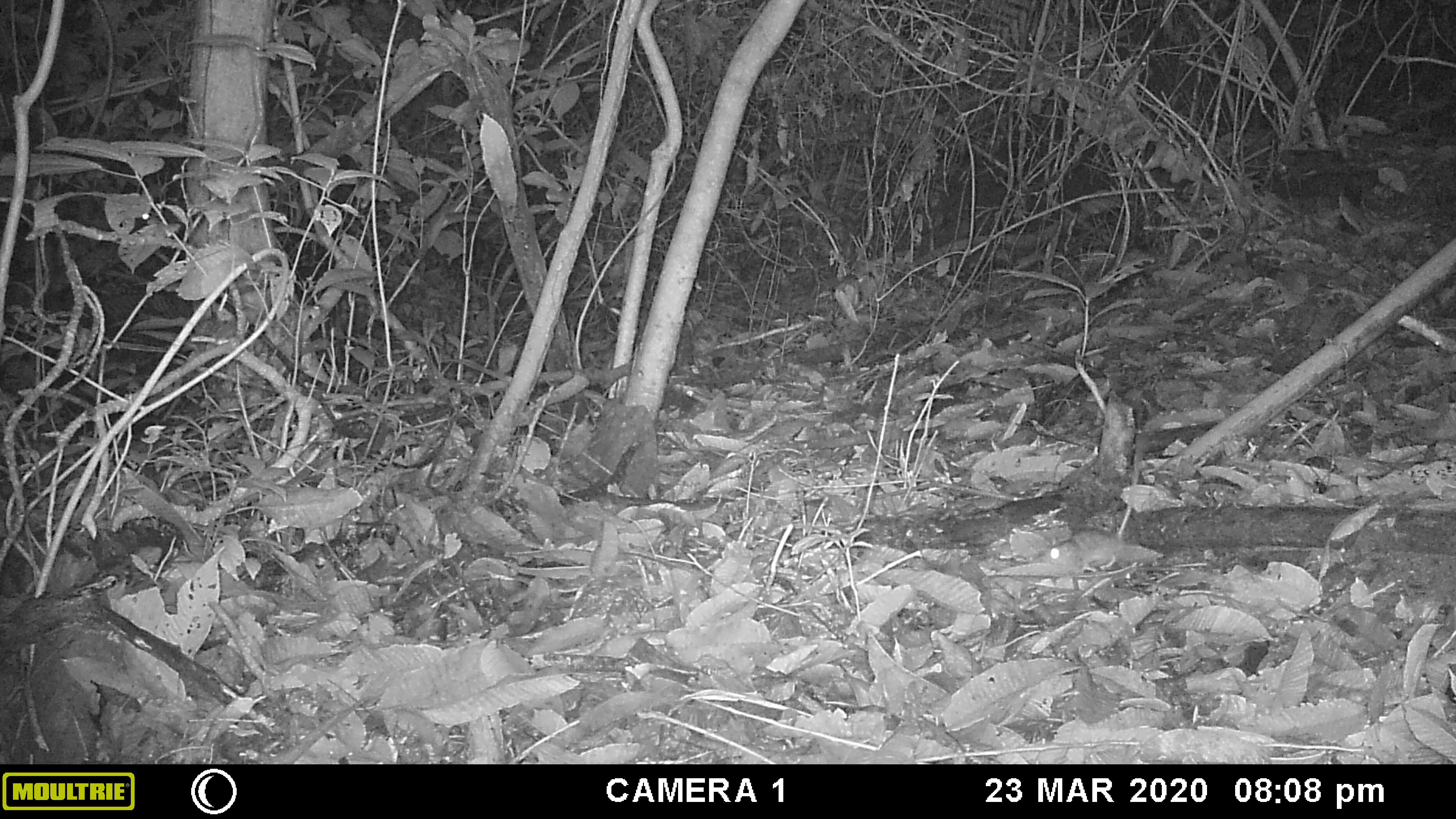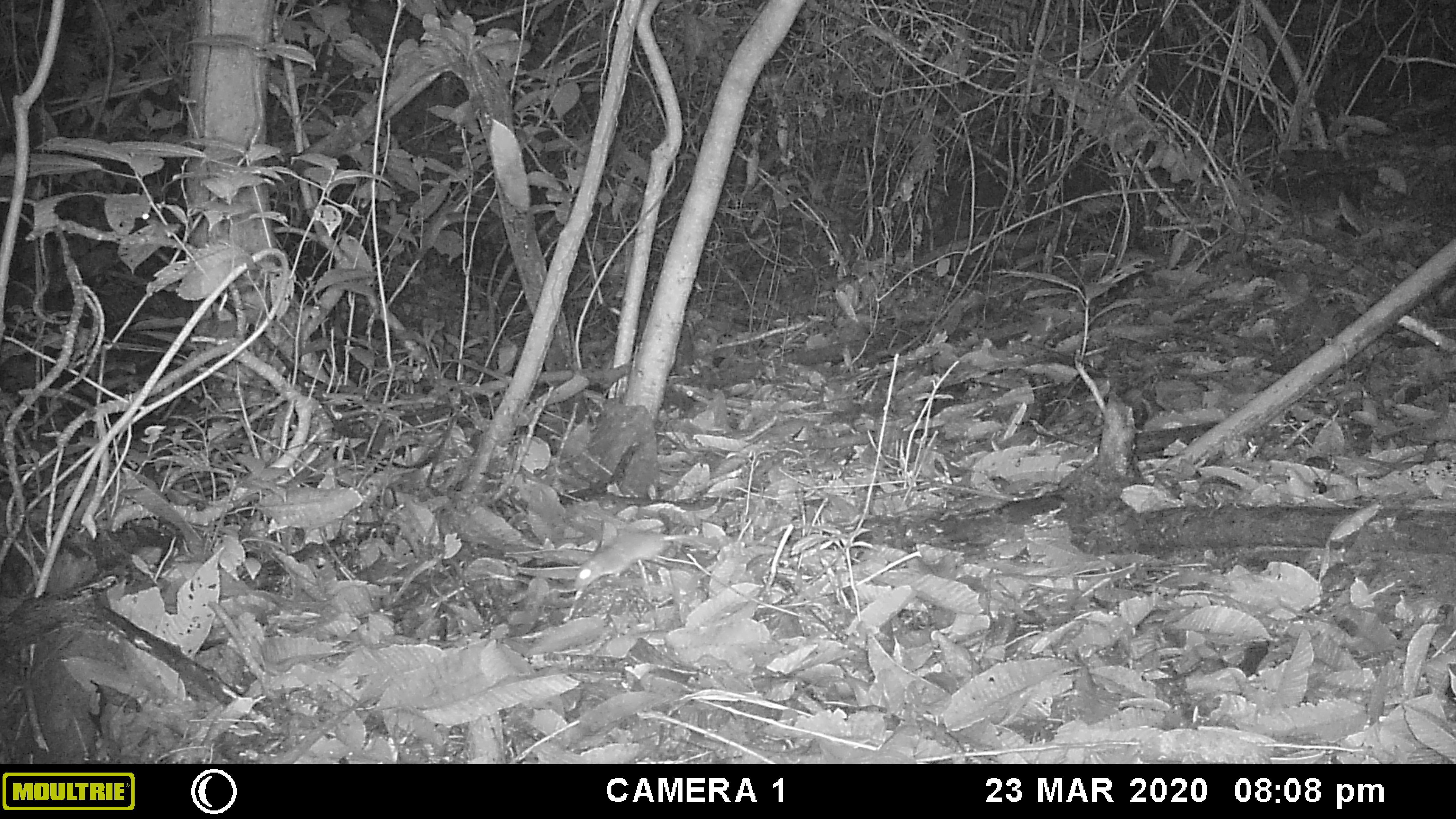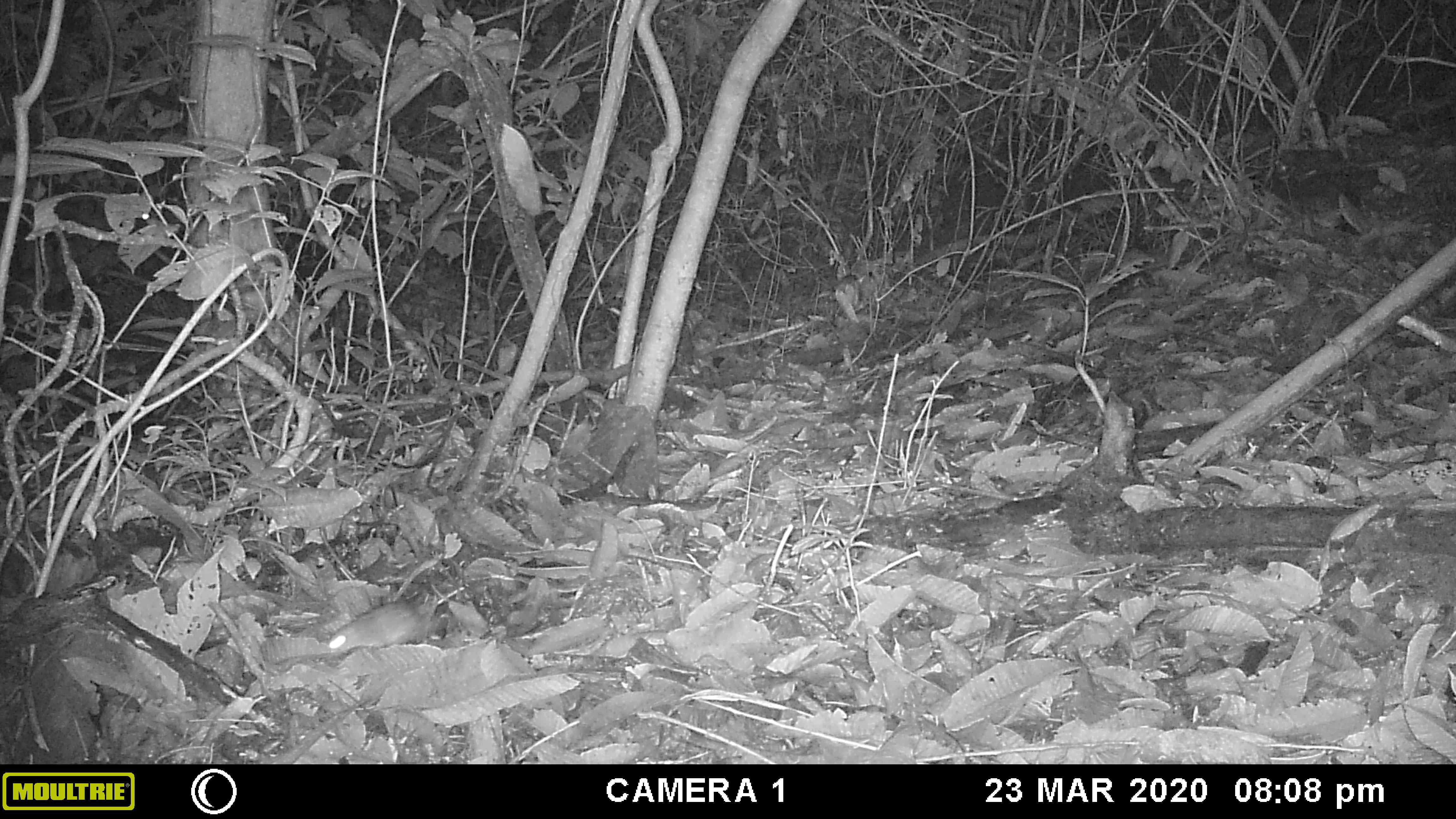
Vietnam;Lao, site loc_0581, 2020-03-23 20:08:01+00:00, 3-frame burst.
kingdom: Animalia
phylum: Chordata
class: Mammalia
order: Rodentia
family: Muridae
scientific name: Muridae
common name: old-world mice and rats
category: unidentified murid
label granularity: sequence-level